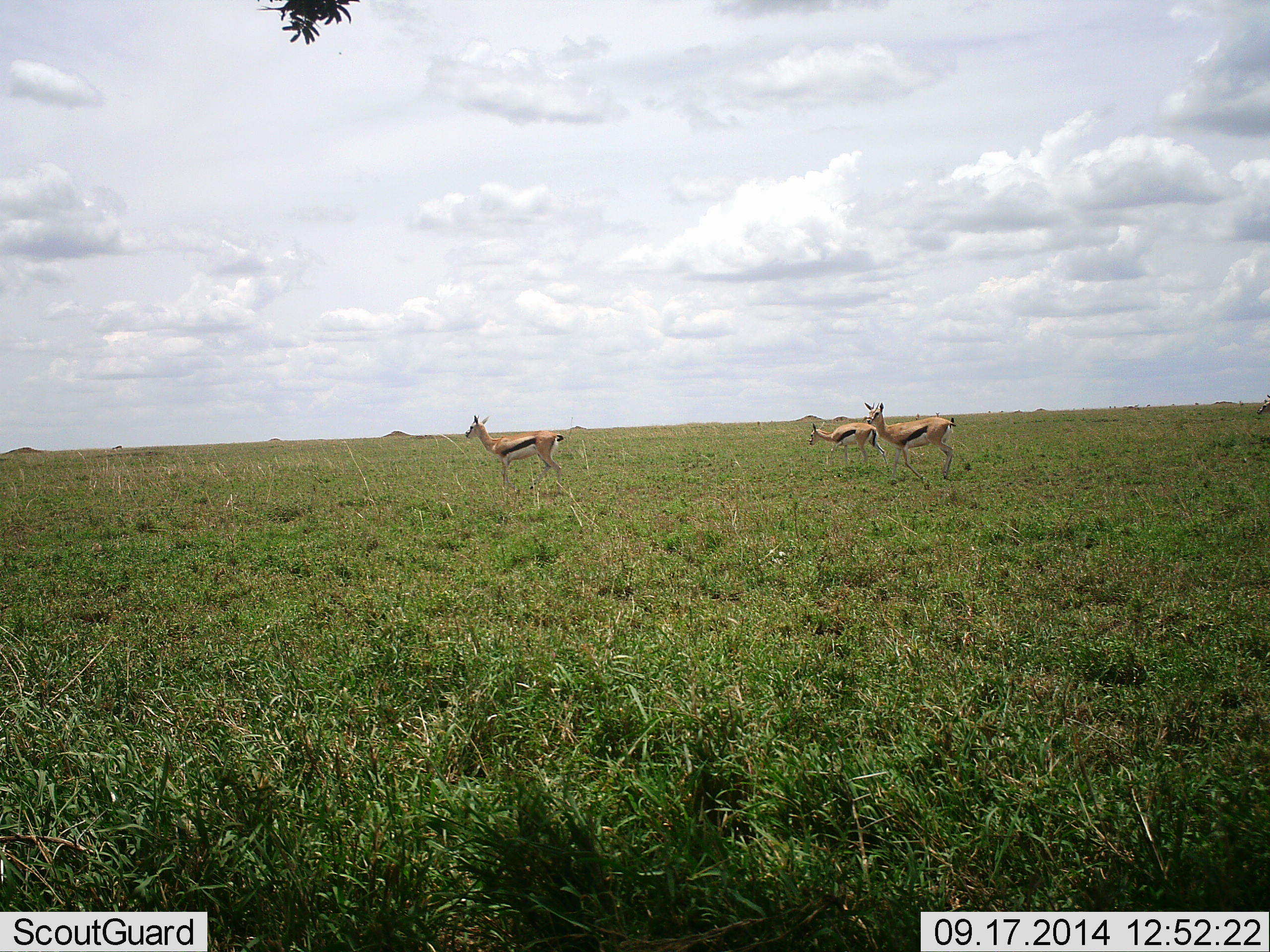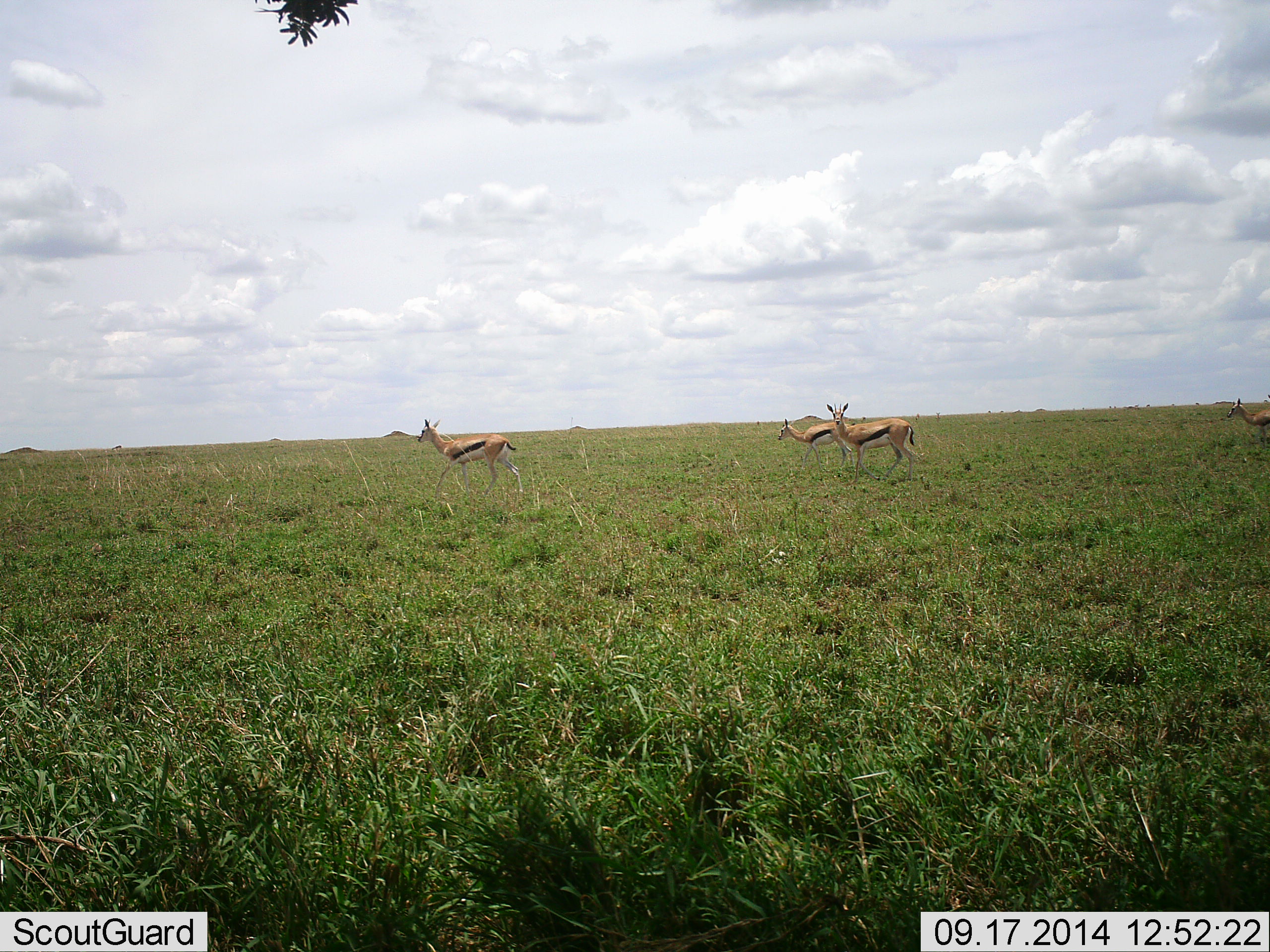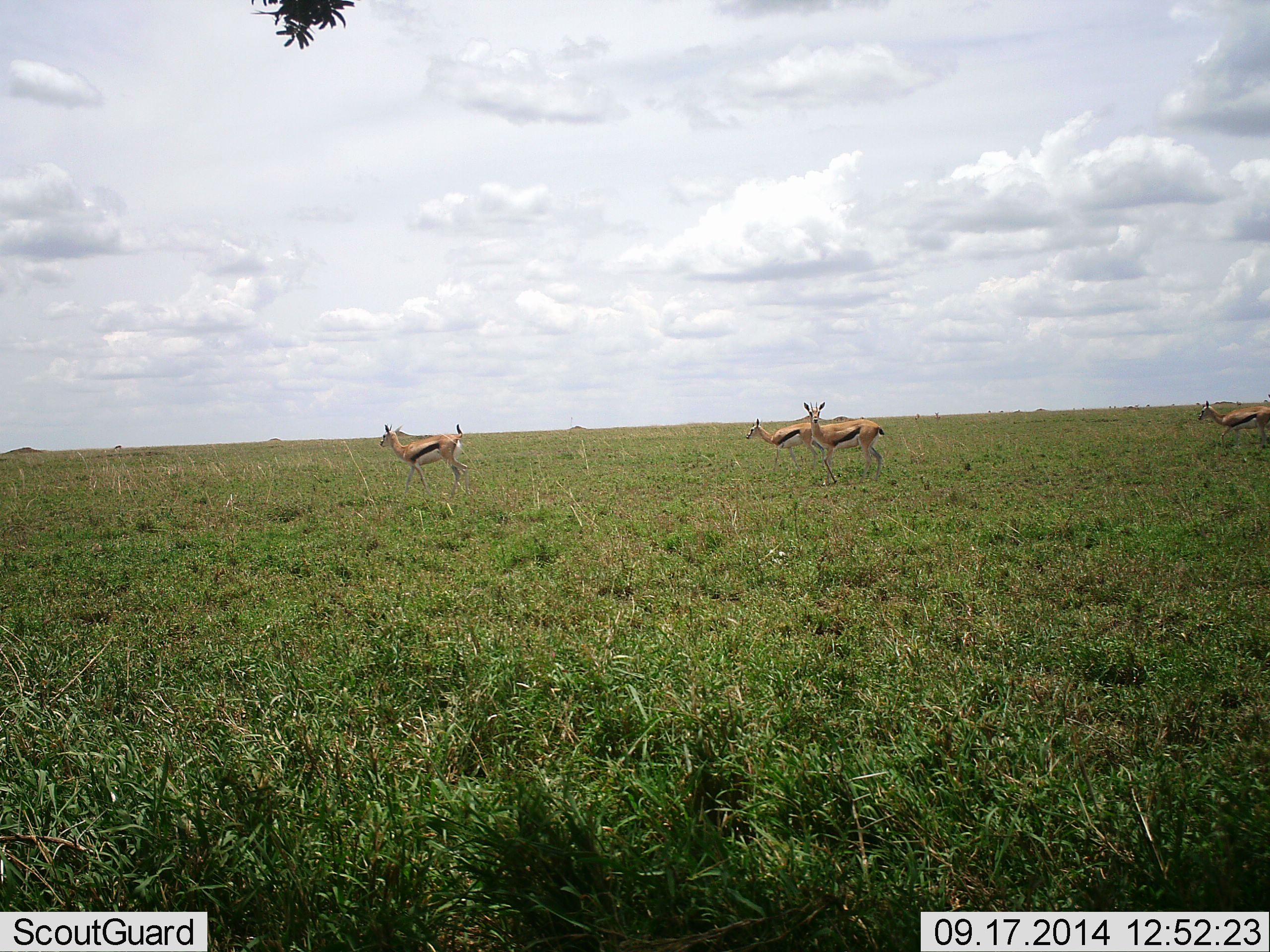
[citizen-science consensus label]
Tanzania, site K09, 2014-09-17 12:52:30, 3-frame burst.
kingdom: Animalia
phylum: Chordata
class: Mammalia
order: Artiodactyla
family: Bovidae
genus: Eudorcas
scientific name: Eudorcas thomsonii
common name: thomson's gazelle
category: gazellethomsons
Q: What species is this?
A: Gazellethomsons (thomson's gazelle) (Eudorcas thomsonii).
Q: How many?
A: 4.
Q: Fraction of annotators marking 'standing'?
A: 20%.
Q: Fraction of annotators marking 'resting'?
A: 0%.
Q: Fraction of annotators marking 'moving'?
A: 100%.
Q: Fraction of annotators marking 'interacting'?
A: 0%.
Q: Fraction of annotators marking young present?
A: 0%.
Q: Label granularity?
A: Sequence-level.